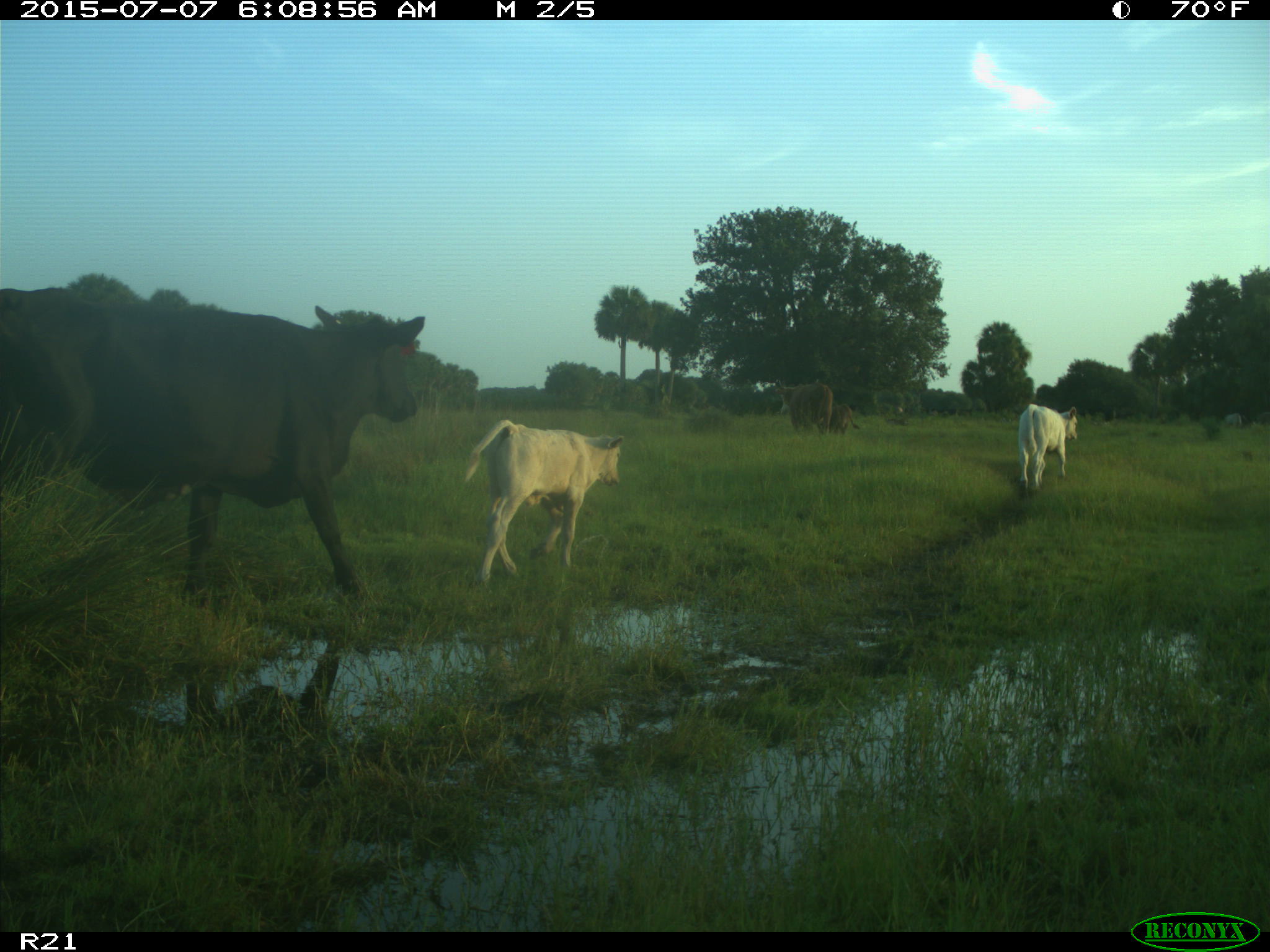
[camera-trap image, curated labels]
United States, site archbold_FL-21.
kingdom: Animalia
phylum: Chordata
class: Mammalia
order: Artiodactyla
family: Bovidae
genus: Bos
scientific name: Bos taurus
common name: domestic cow